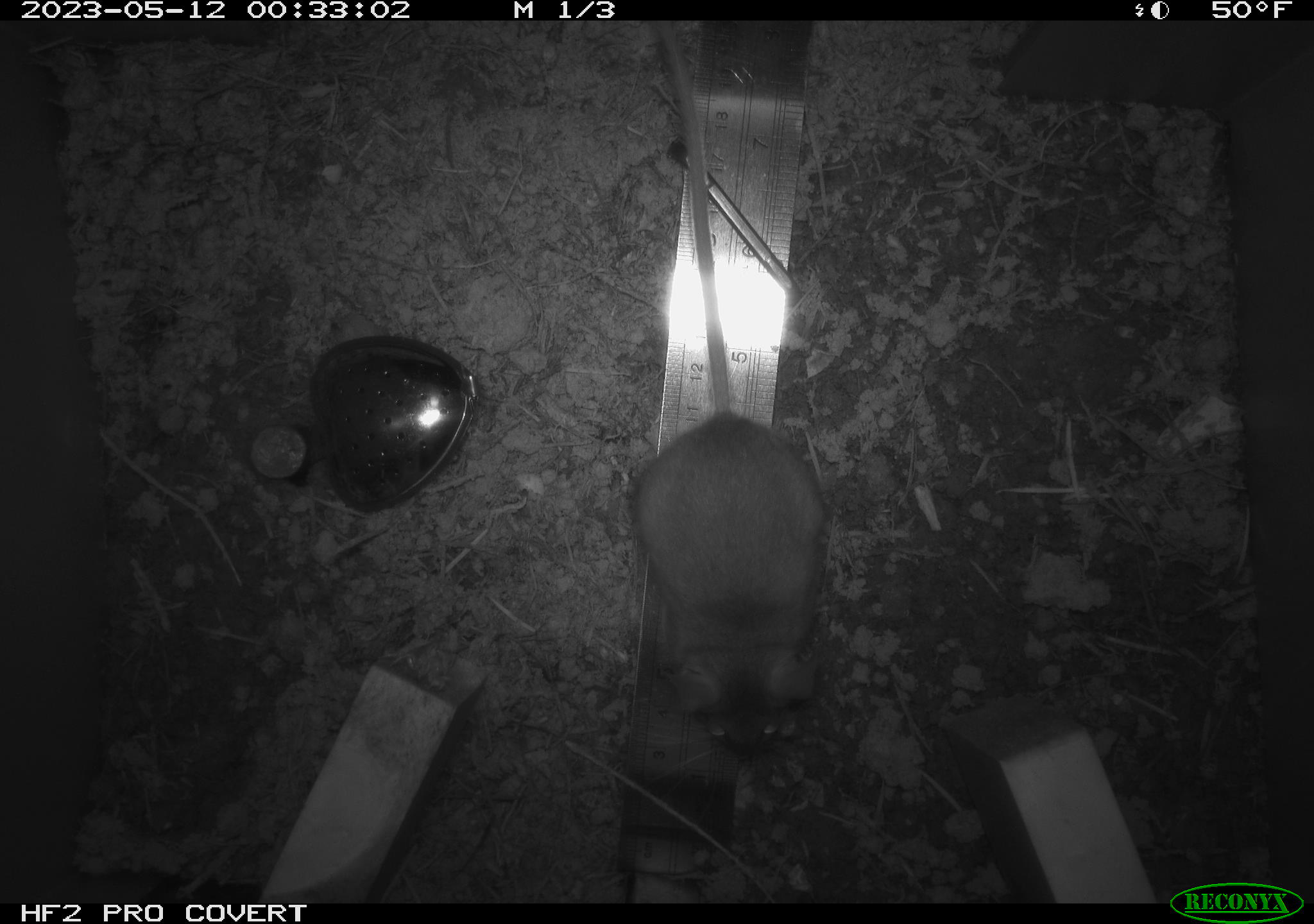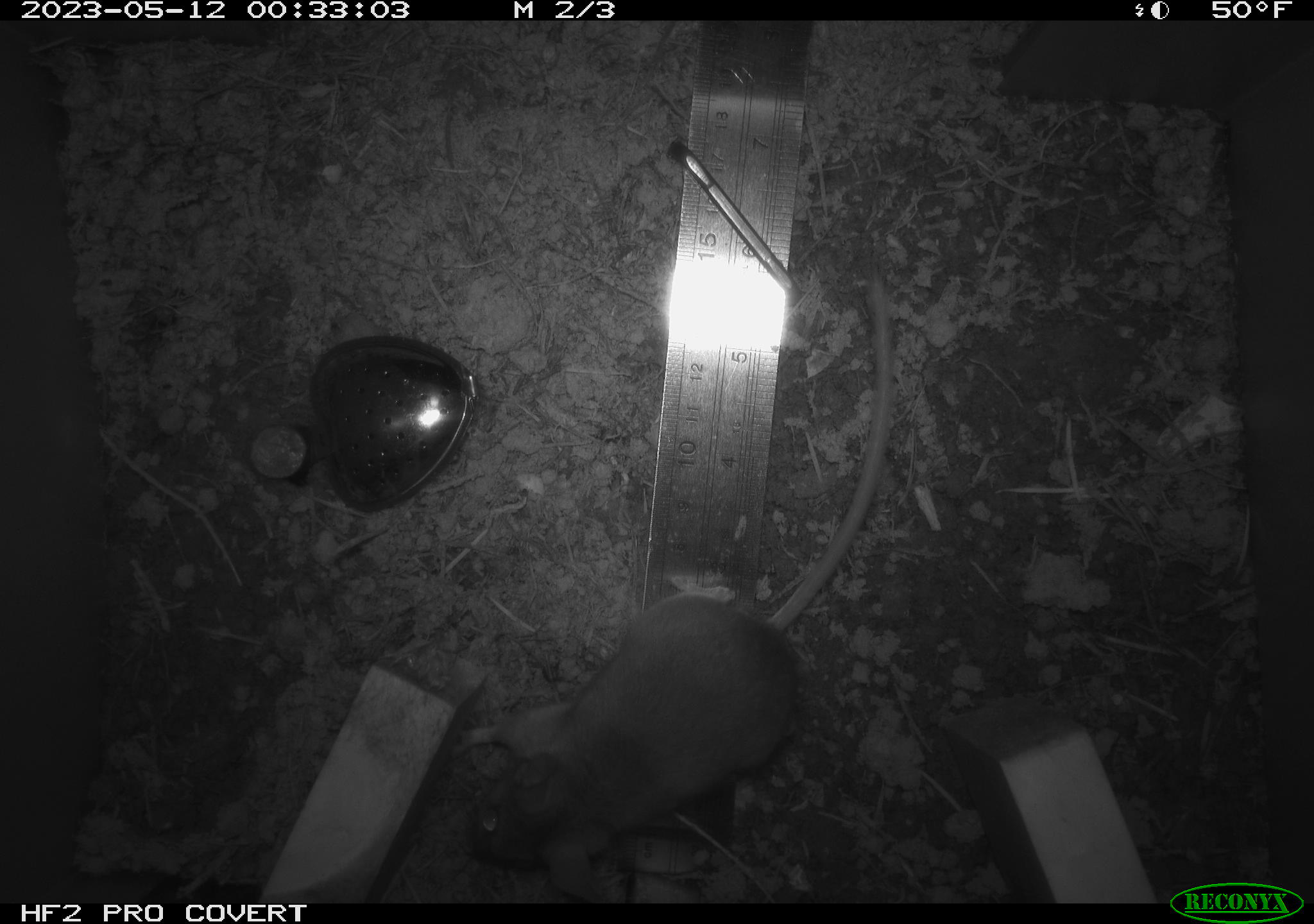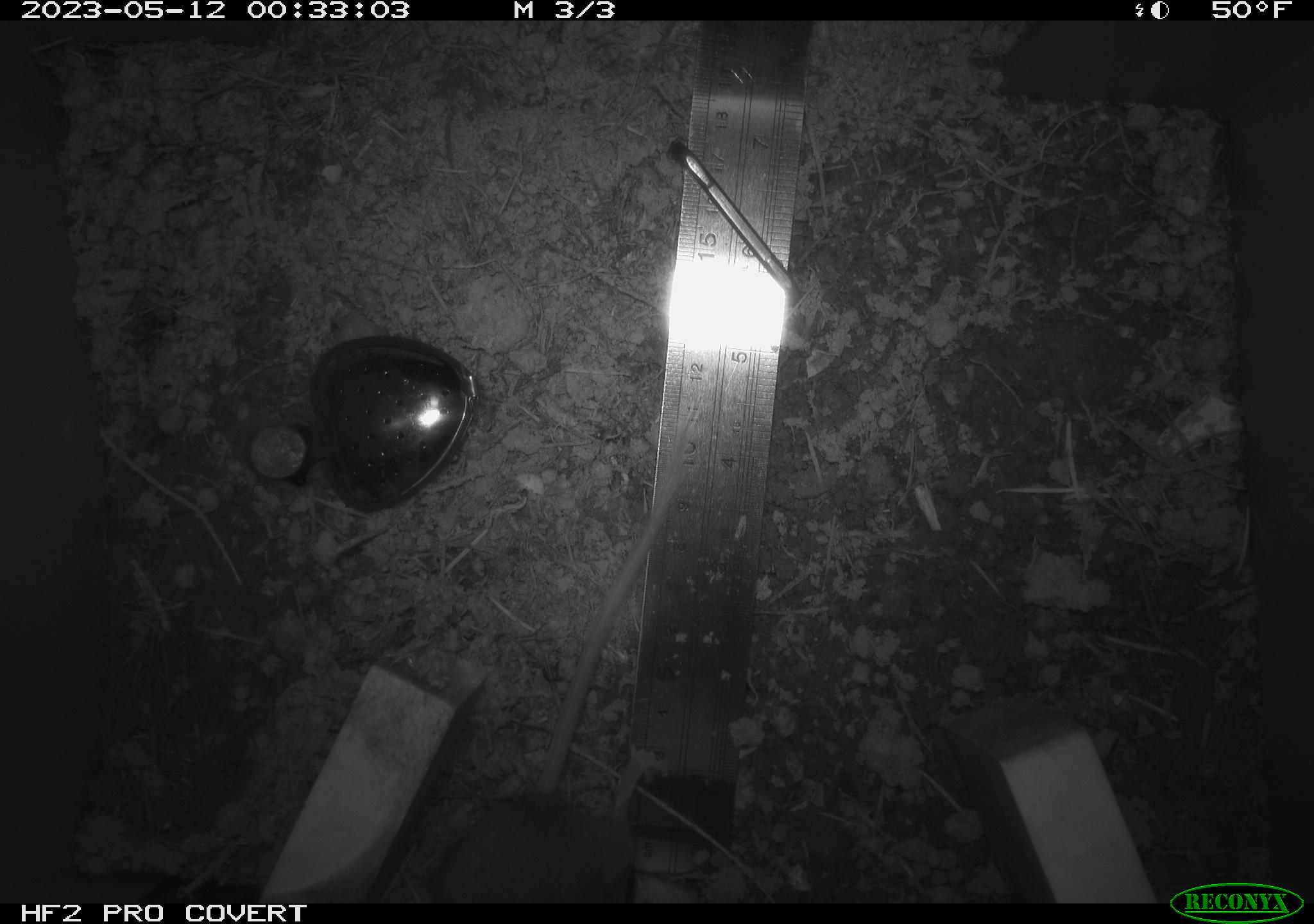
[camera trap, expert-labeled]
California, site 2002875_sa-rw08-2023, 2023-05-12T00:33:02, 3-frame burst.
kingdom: Animalia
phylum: Chordata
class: Mammalia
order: Rodentia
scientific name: Rodentia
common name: mouse species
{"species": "mouse species (Rodentia)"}